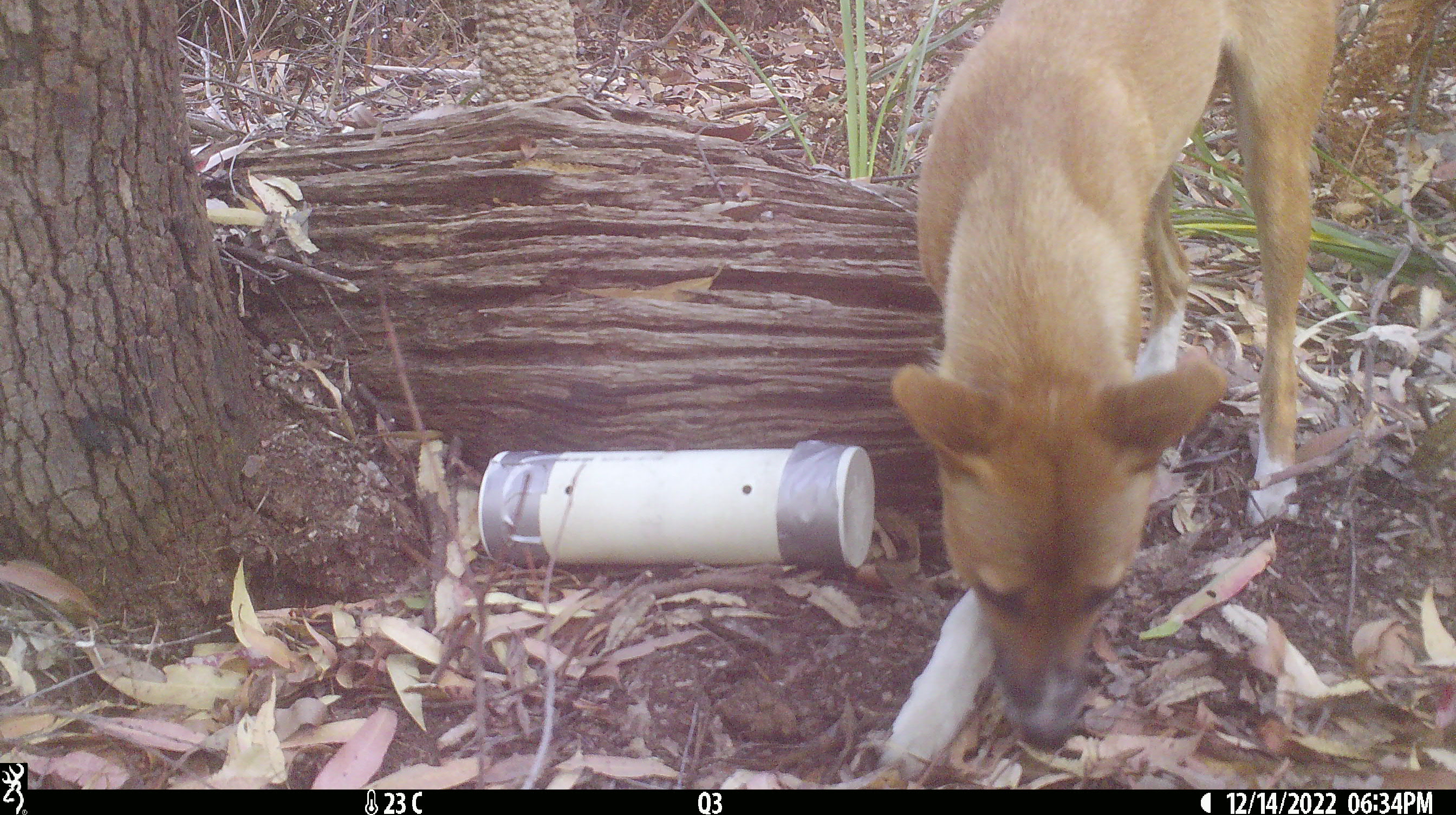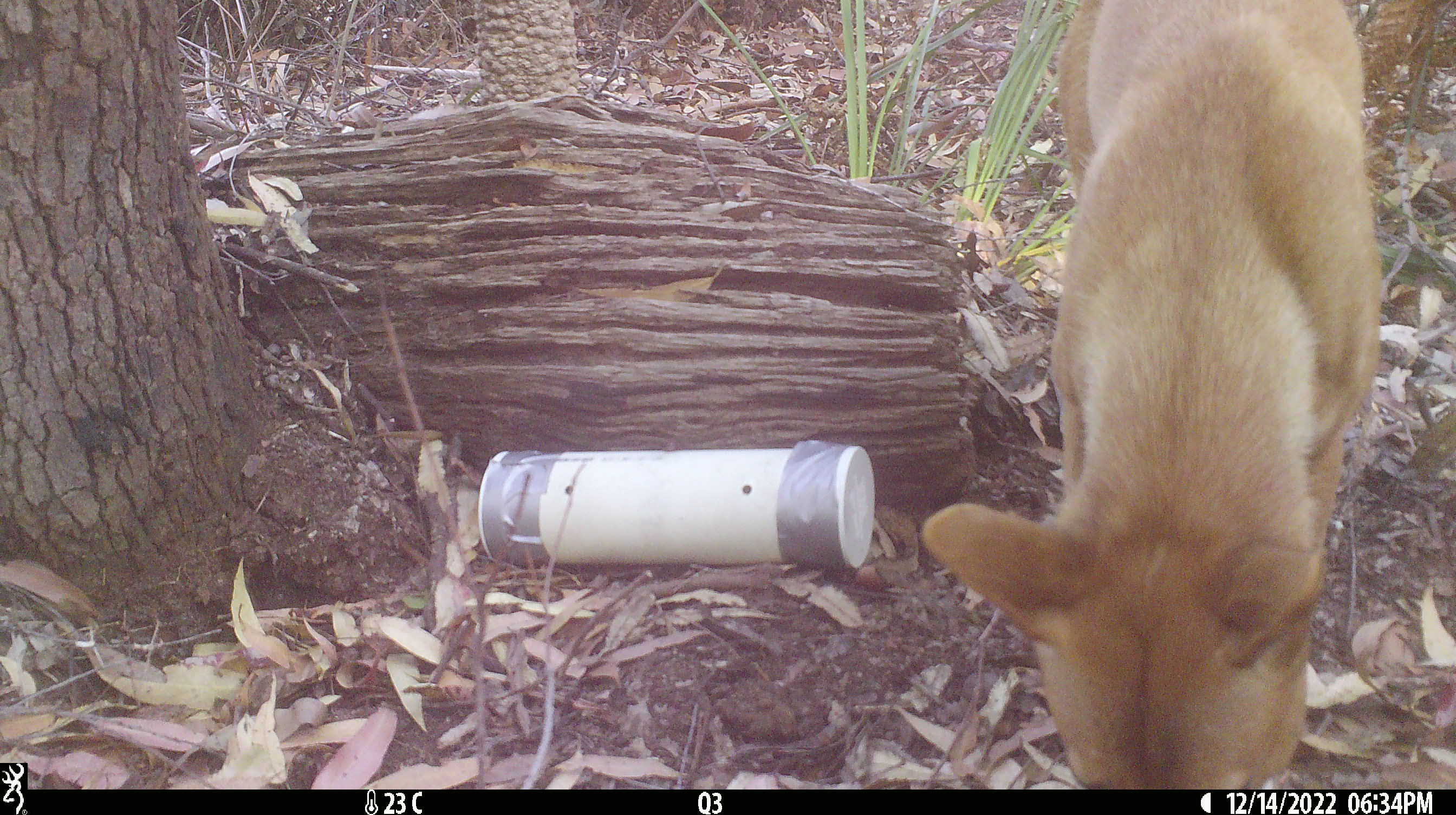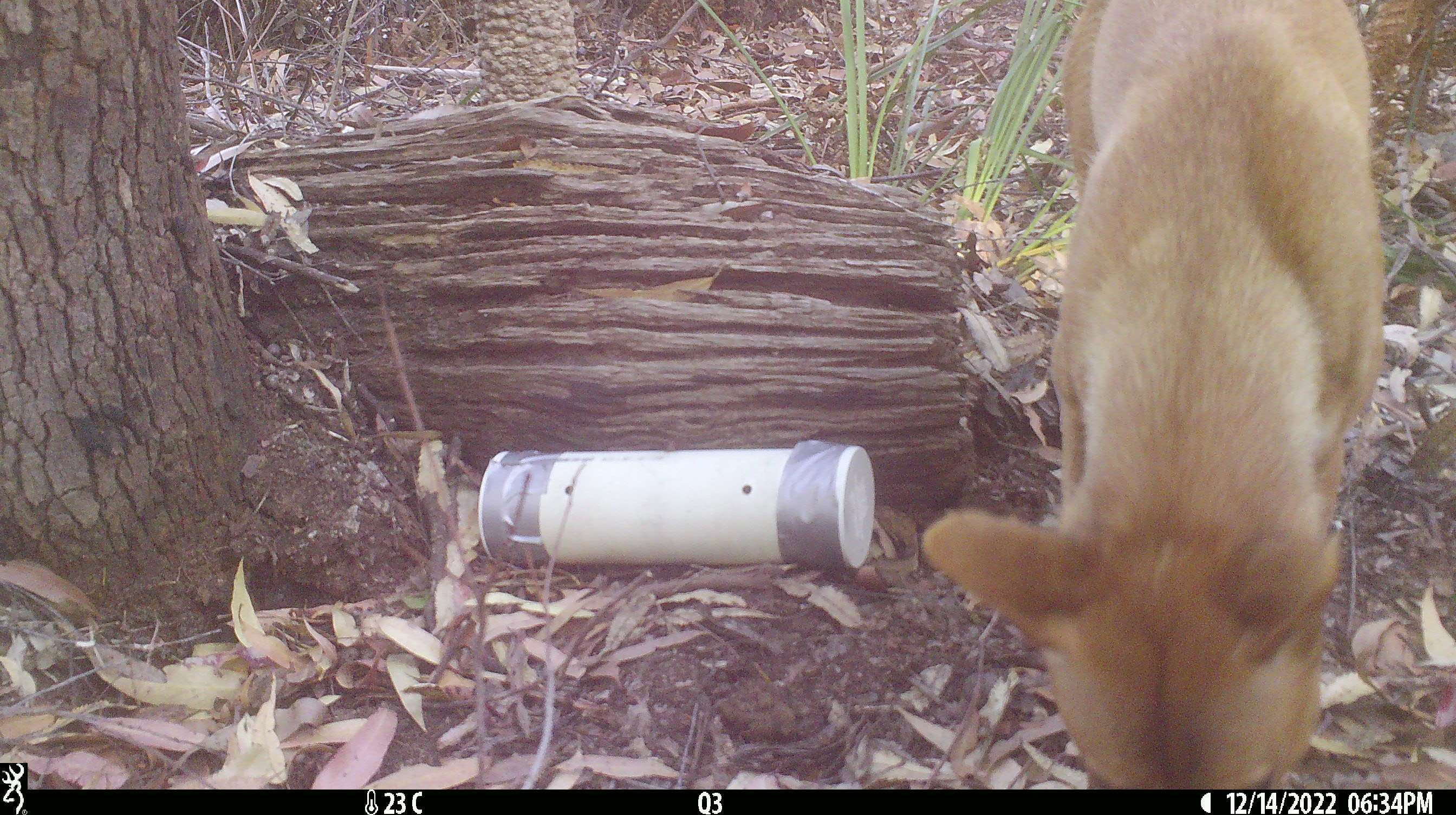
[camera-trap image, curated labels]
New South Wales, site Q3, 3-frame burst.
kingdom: Animalia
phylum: Chordata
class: Mammalia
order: Carnivora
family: Canidae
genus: Canis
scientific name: Canis familiaris dingo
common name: dingo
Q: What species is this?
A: Dingo (Canis familiaris dingo).